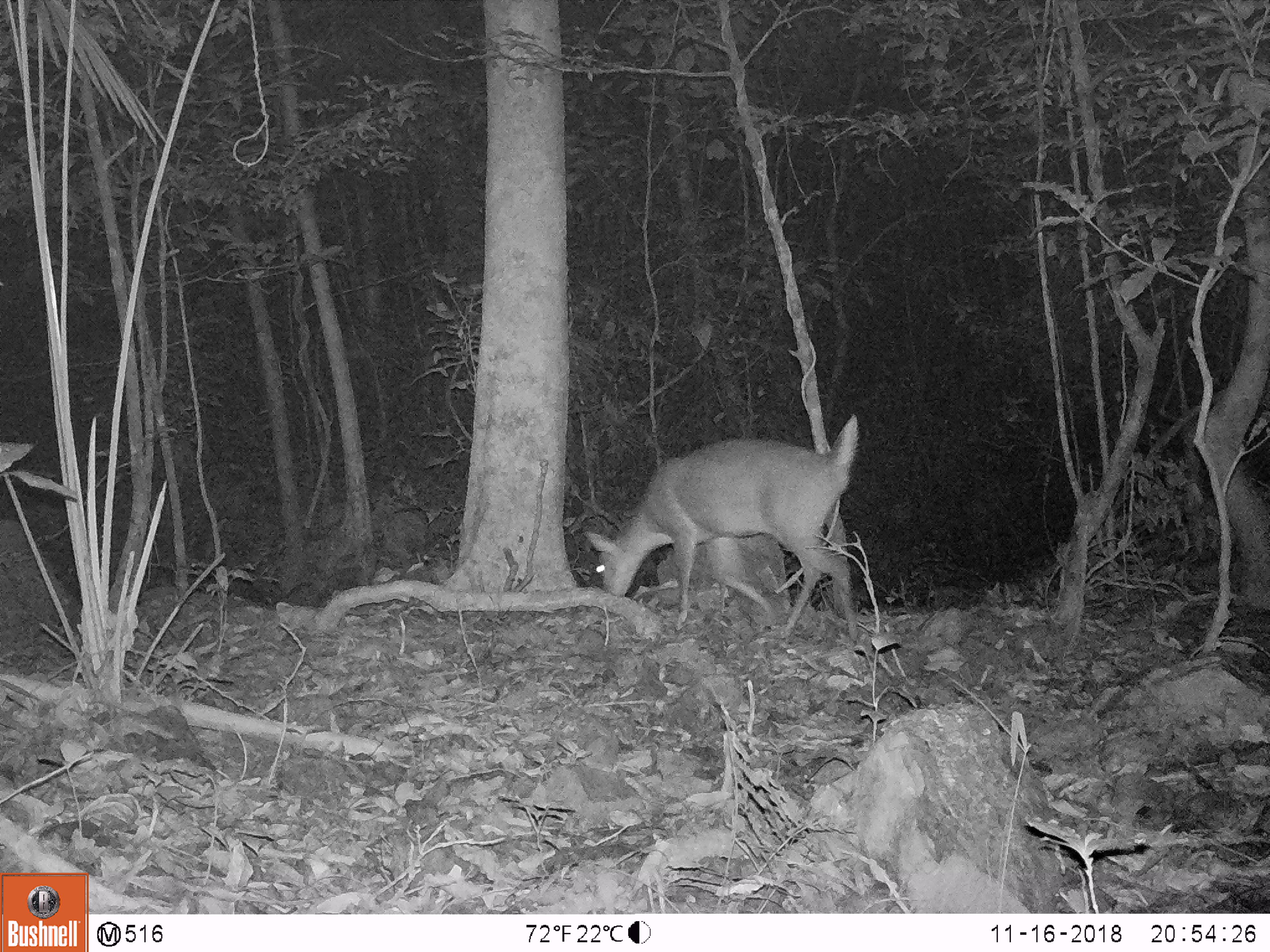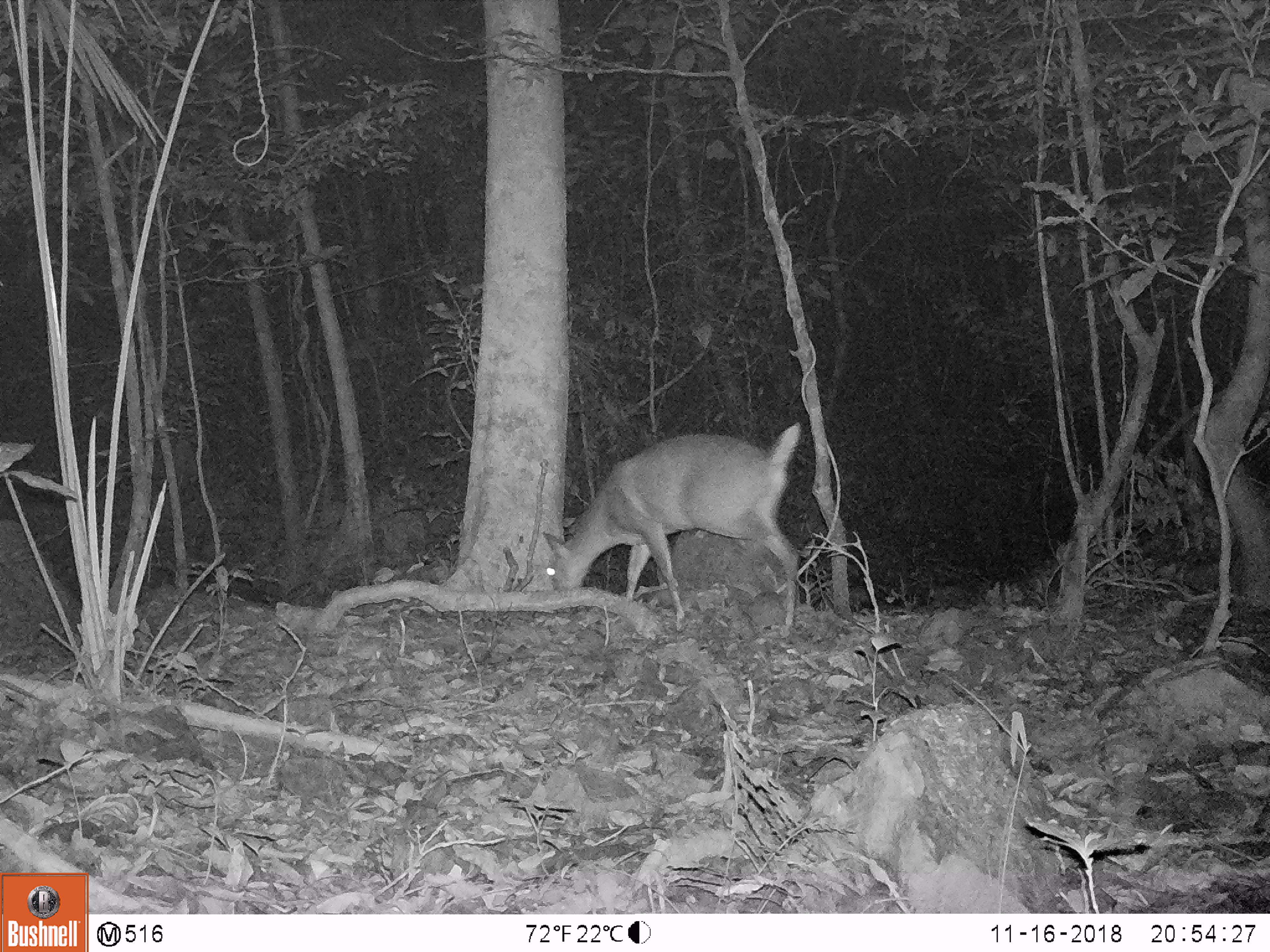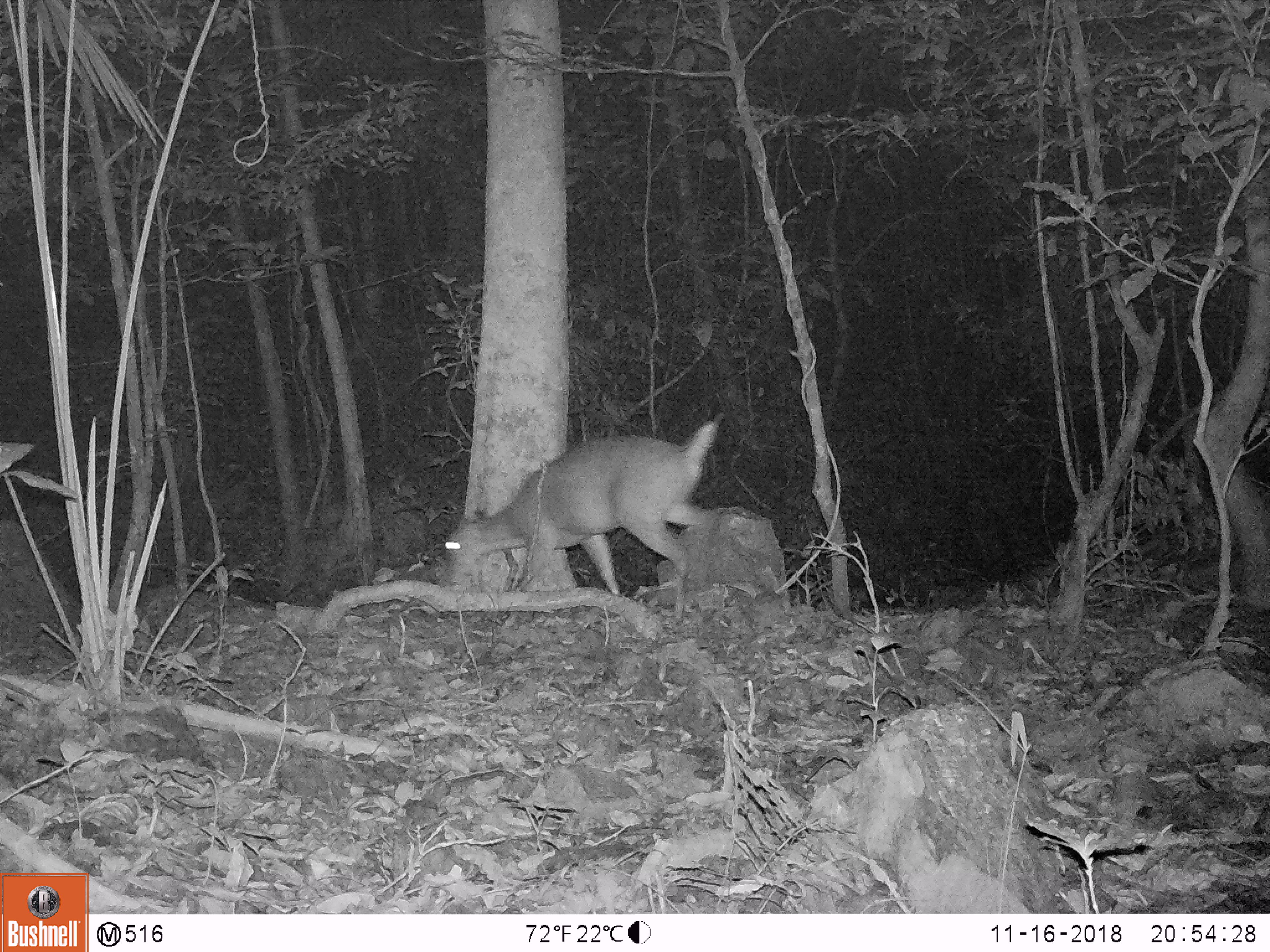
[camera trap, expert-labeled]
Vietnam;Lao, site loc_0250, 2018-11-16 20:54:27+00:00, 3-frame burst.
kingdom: Animalia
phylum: Chordata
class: Mammalia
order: Artiodactyla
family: Cervidae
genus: Muntiacus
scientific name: Muntiacus vuquangensis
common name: large-antlered muntjac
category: large antlered muntjac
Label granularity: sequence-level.